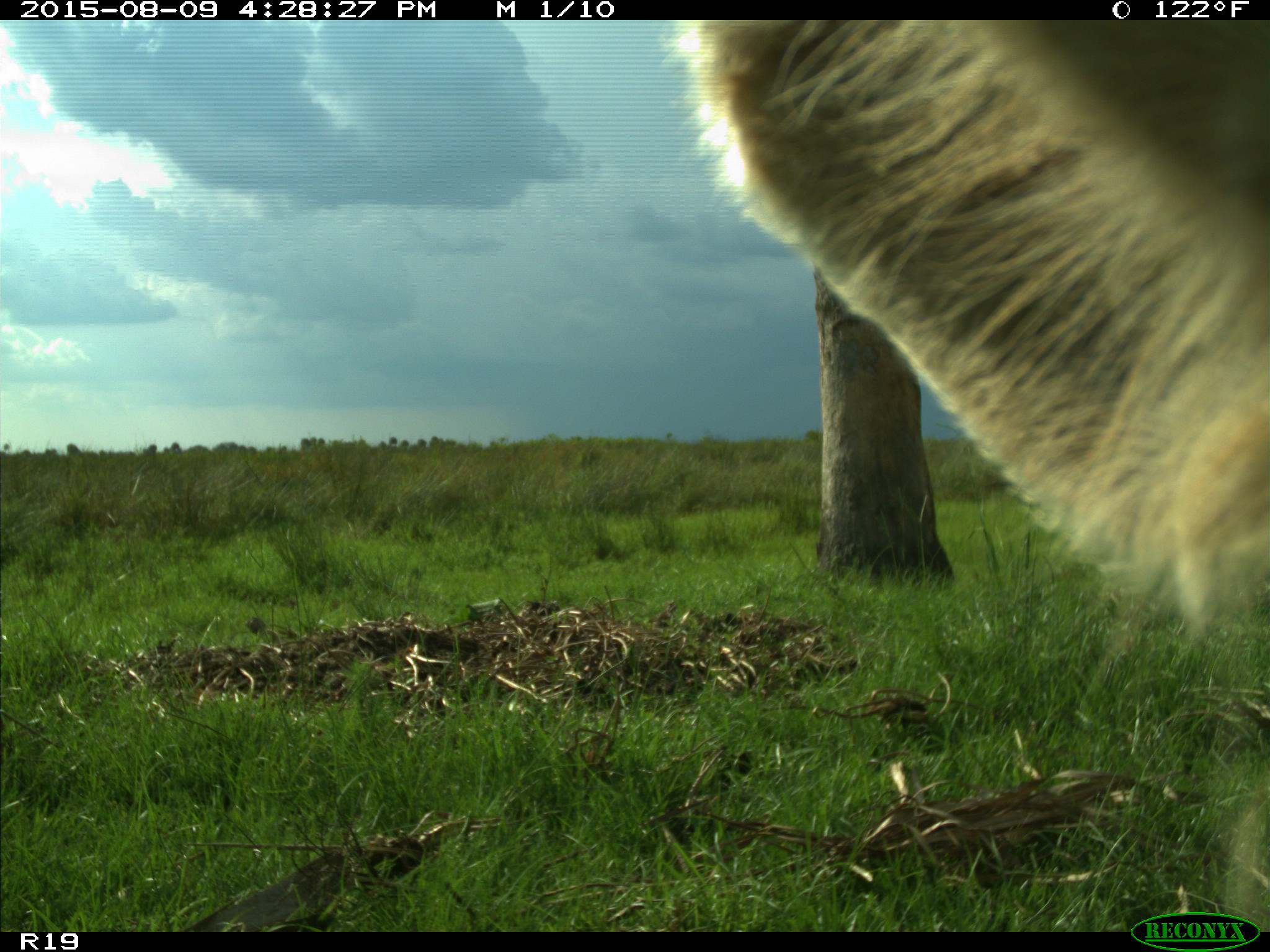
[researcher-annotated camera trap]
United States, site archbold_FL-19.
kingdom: Animalia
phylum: Chordata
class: Mammalia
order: Artiodactyla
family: Bovidae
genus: Bos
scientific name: Bos taurus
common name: domestic cow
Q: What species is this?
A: Bos taurus (domestic cow).